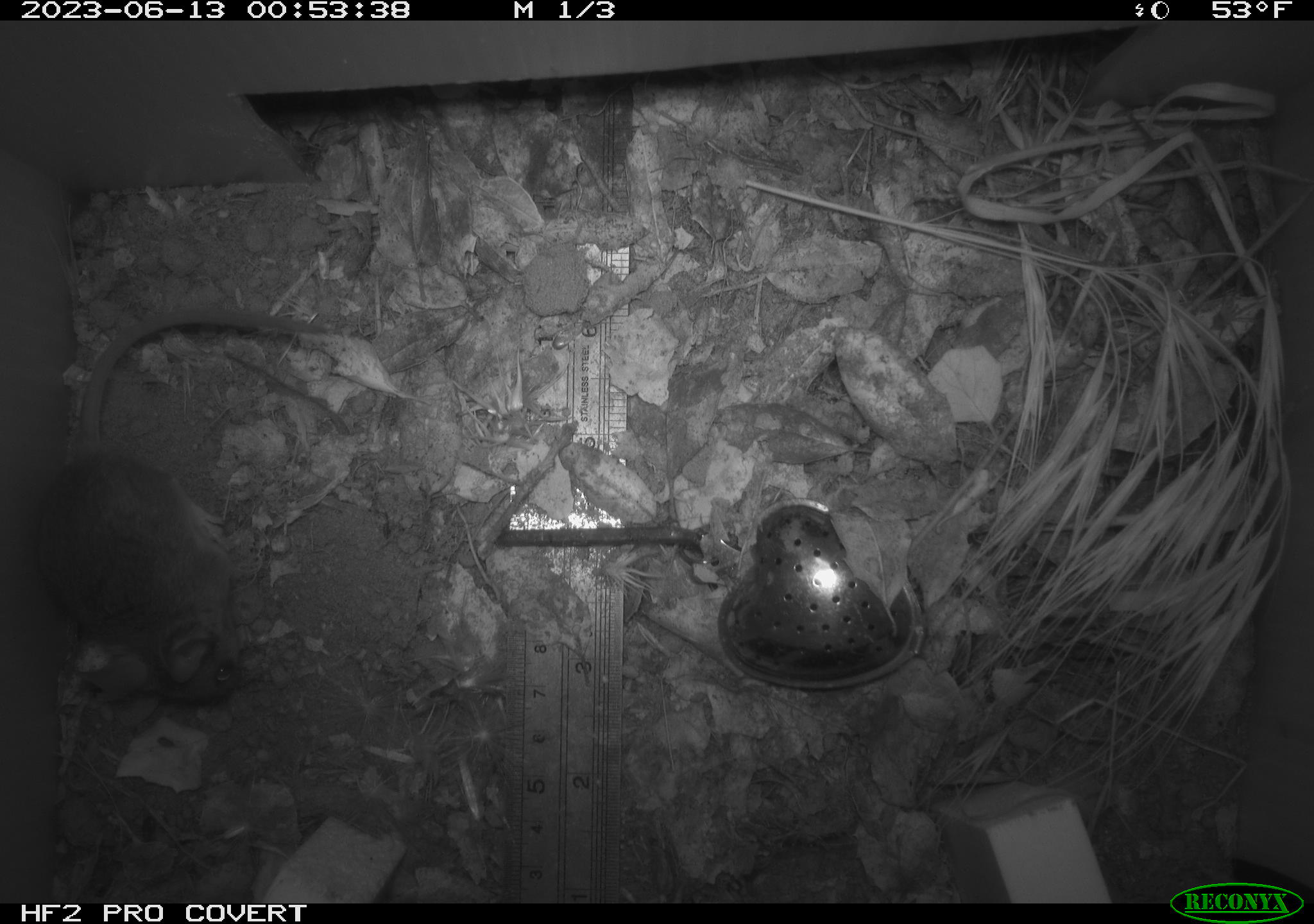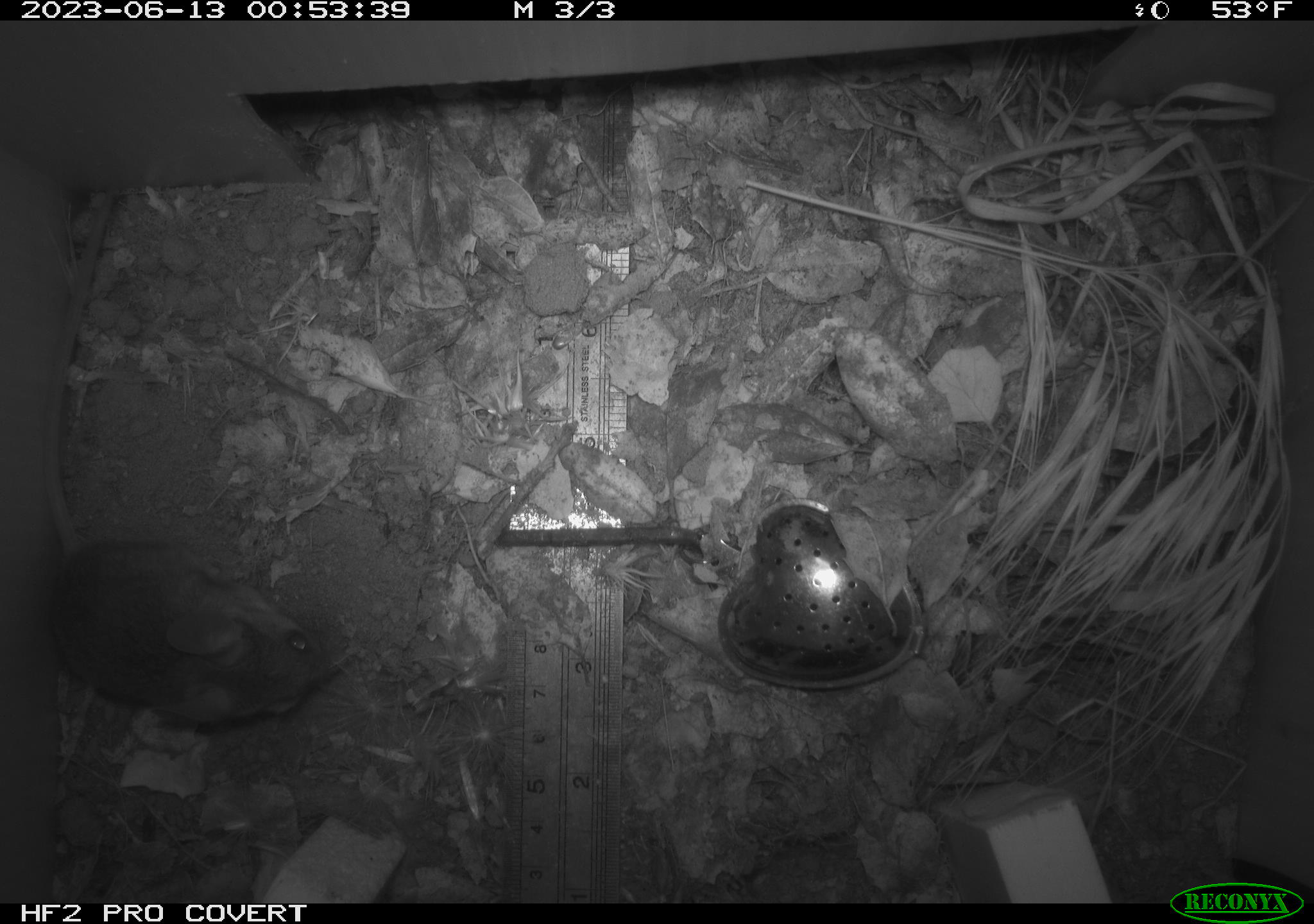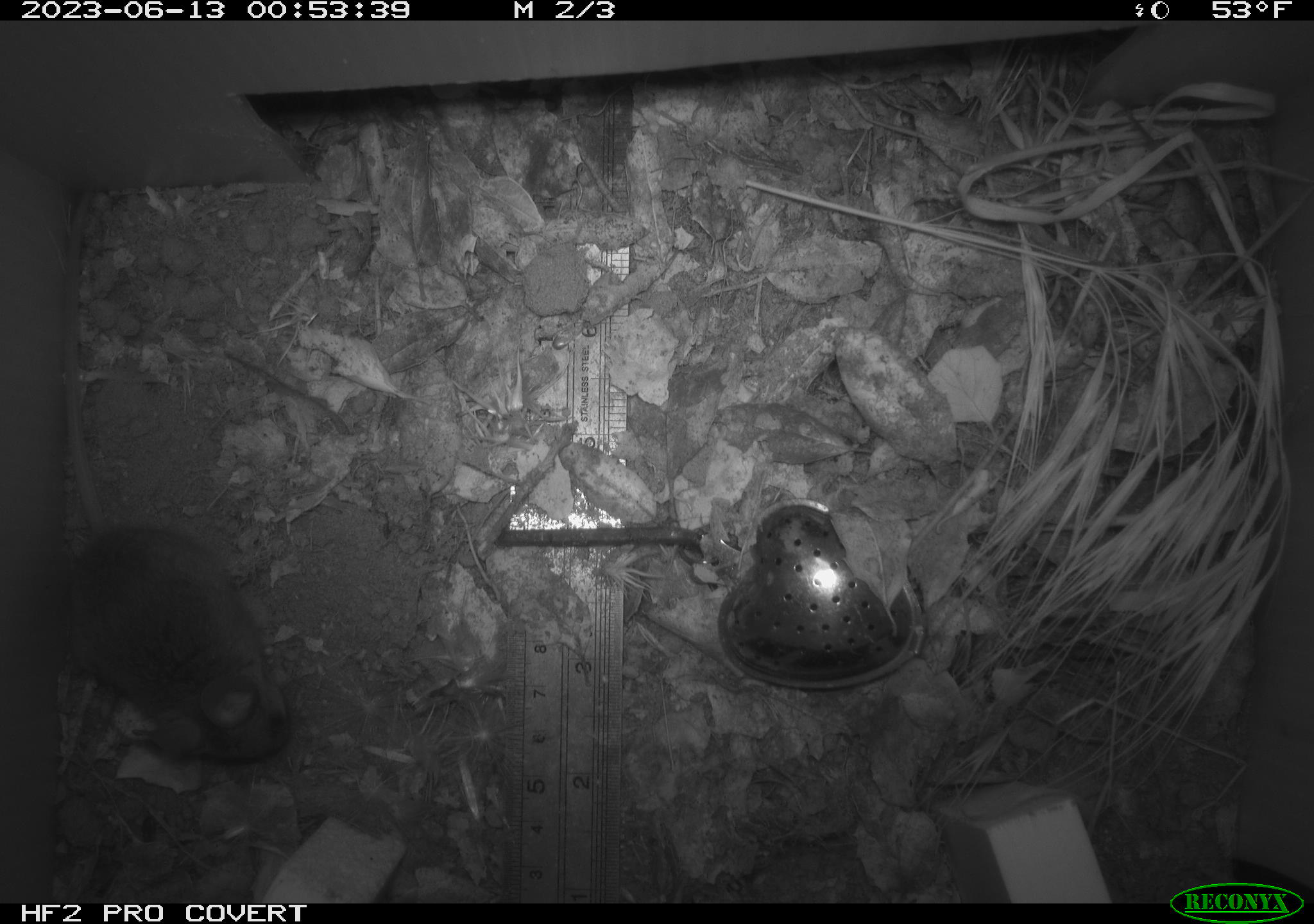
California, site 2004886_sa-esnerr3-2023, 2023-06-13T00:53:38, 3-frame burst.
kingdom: Animalia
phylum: Chordata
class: Mammalia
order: Rodentia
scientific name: Rodentia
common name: mouse species